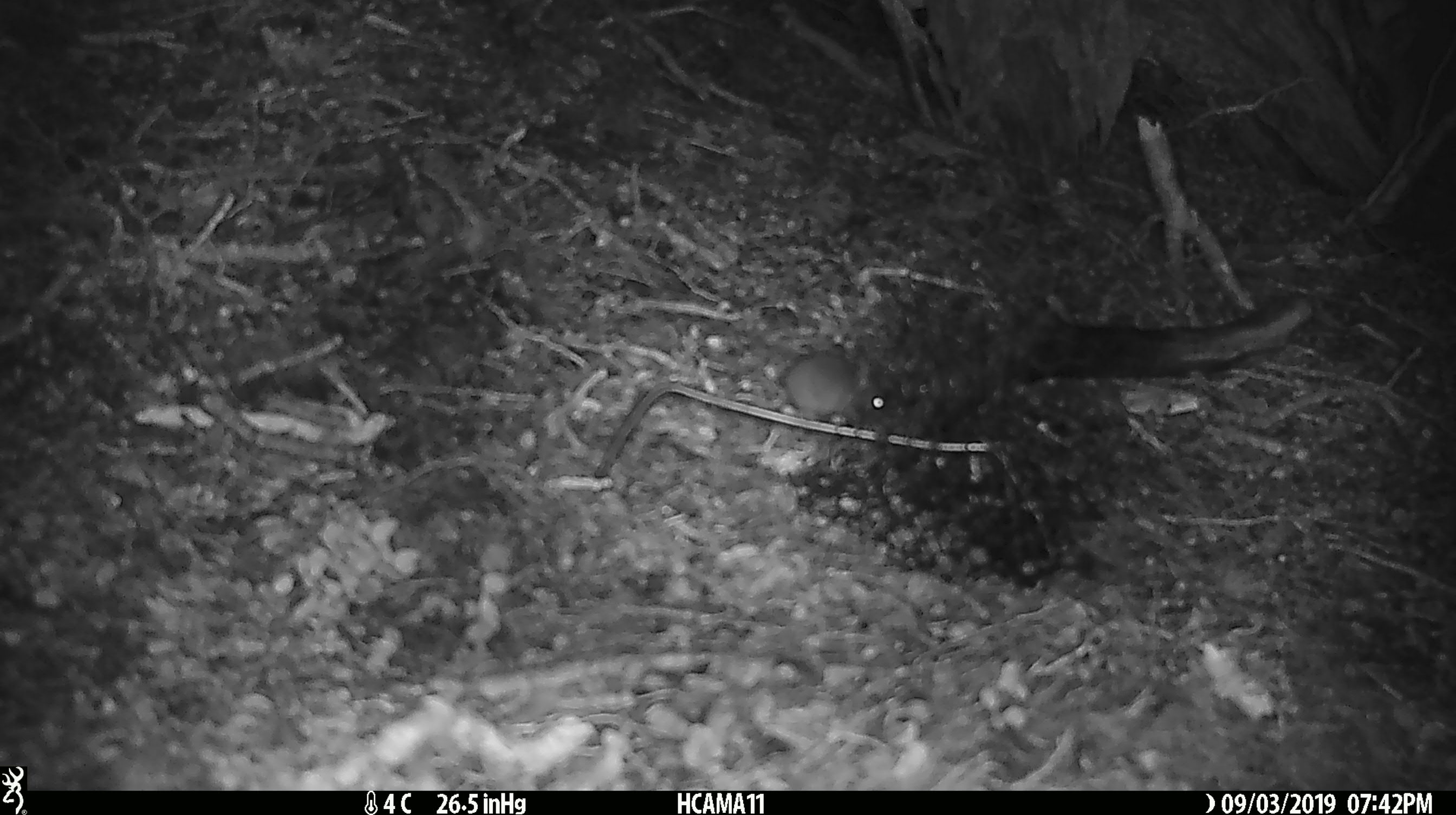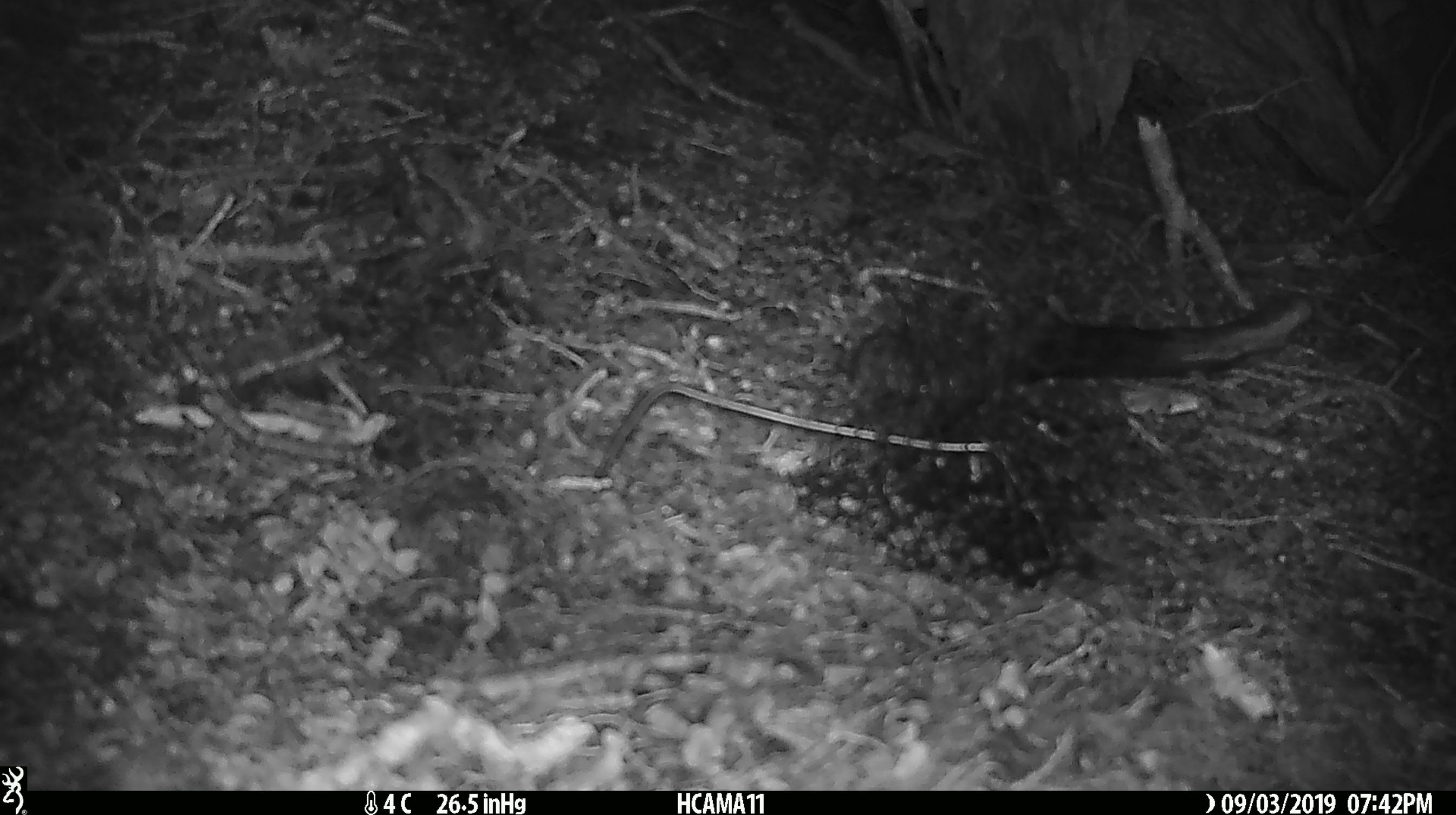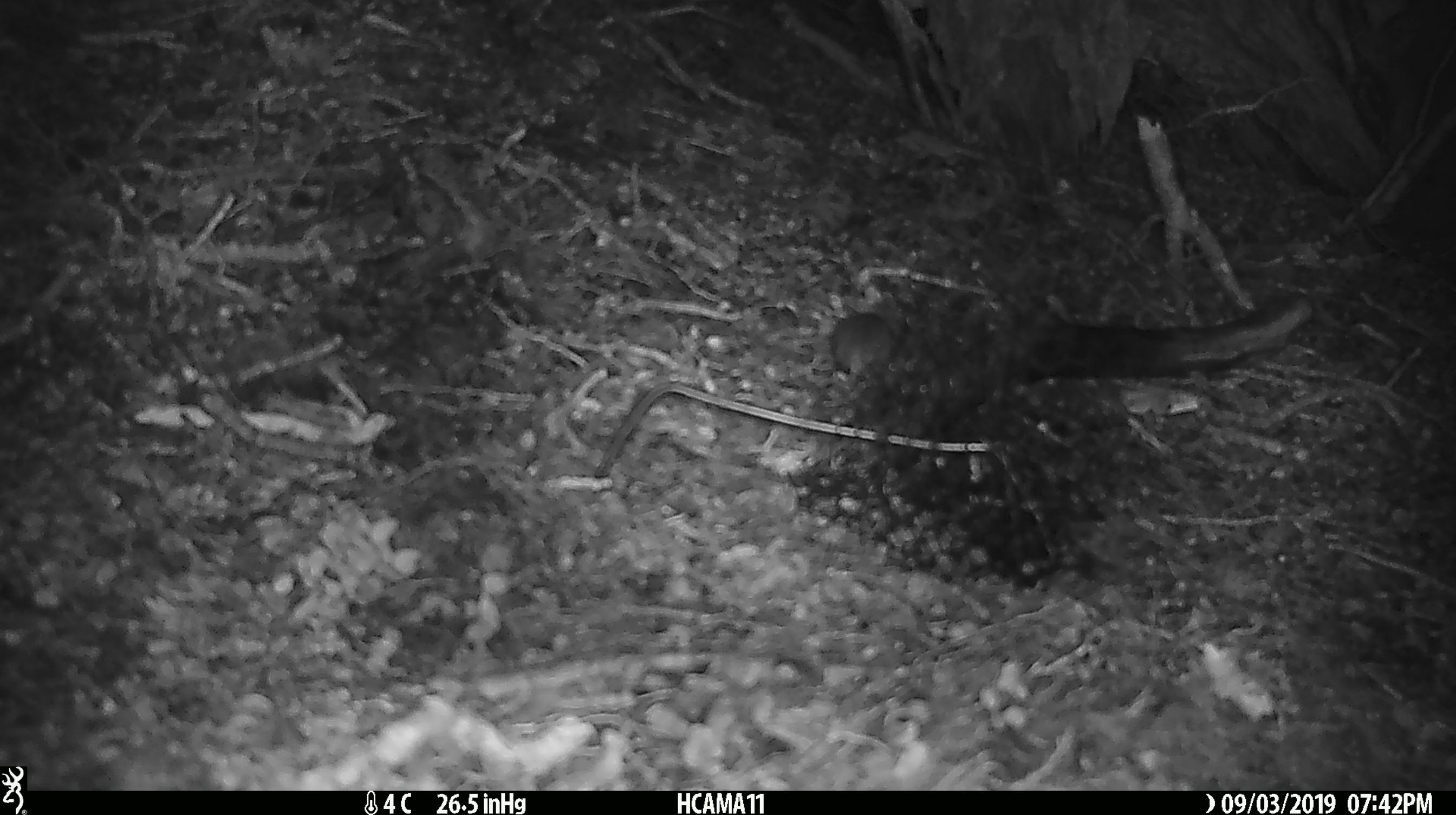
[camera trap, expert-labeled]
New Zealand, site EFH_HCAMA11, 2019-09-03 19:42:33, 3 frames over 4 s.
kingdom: Animalia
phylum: Chordata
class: Mammalia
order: Rodentia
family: Muridae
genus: Mus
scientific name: Mus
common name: mouse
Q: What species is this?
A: Mouse (Mus).